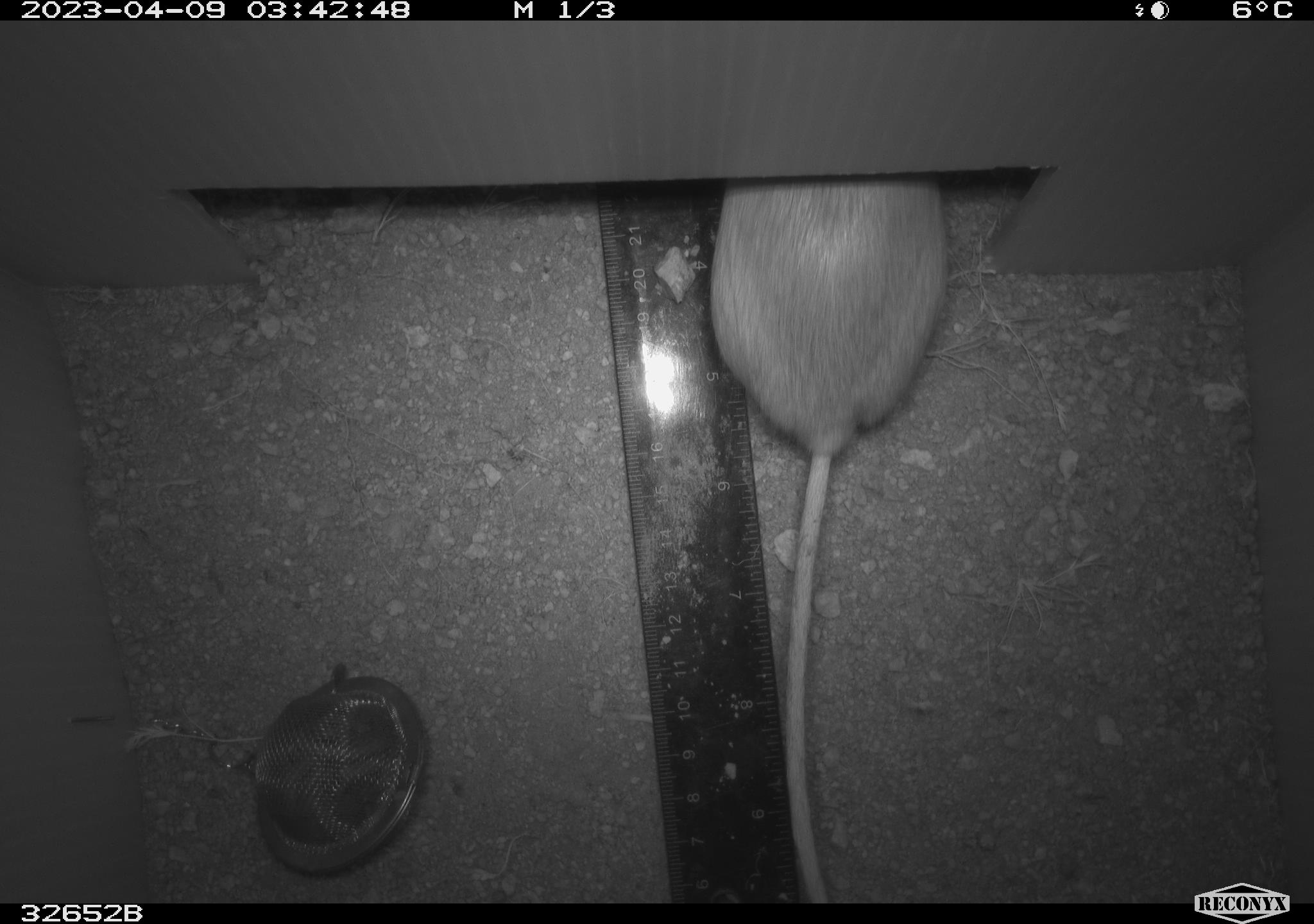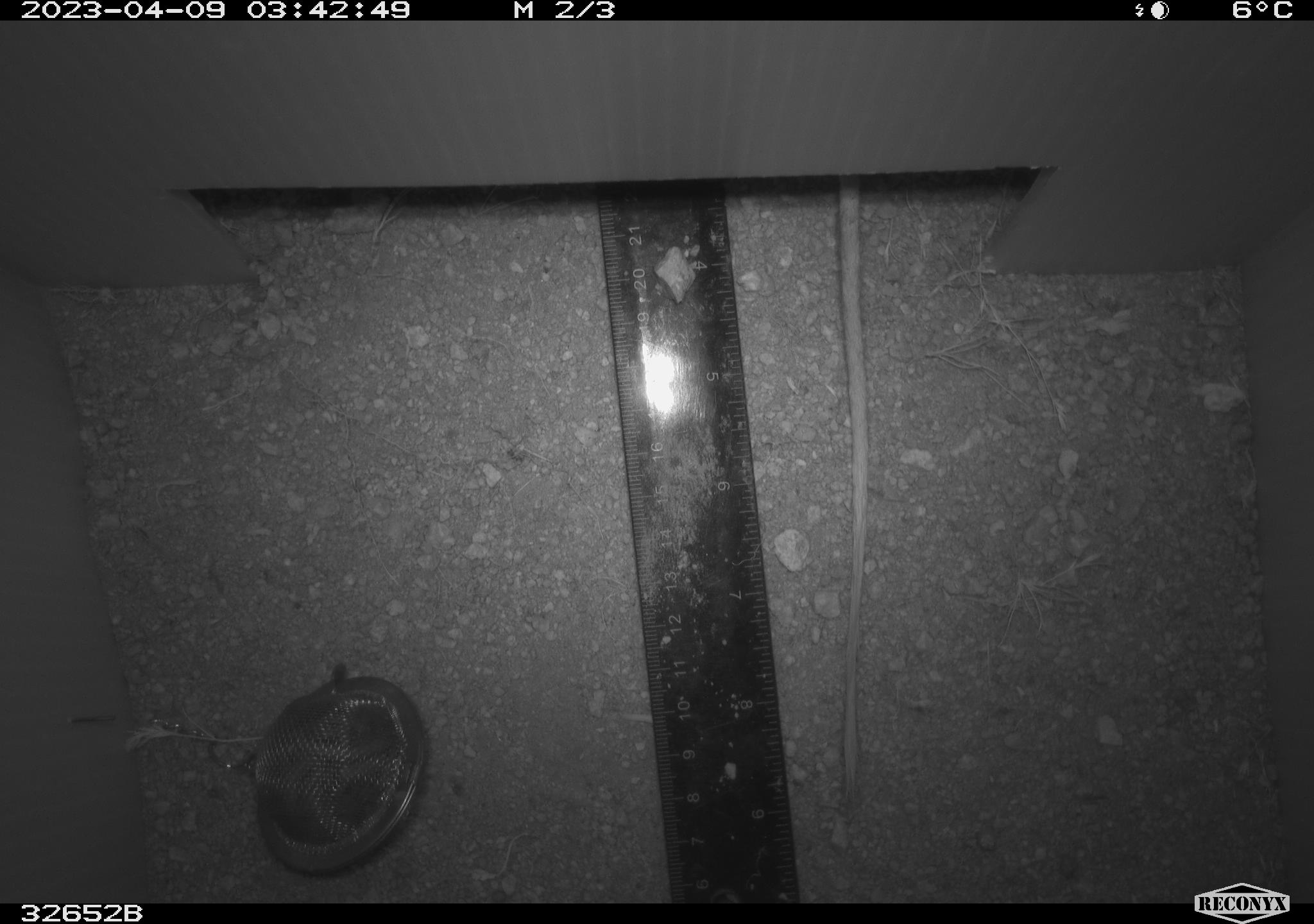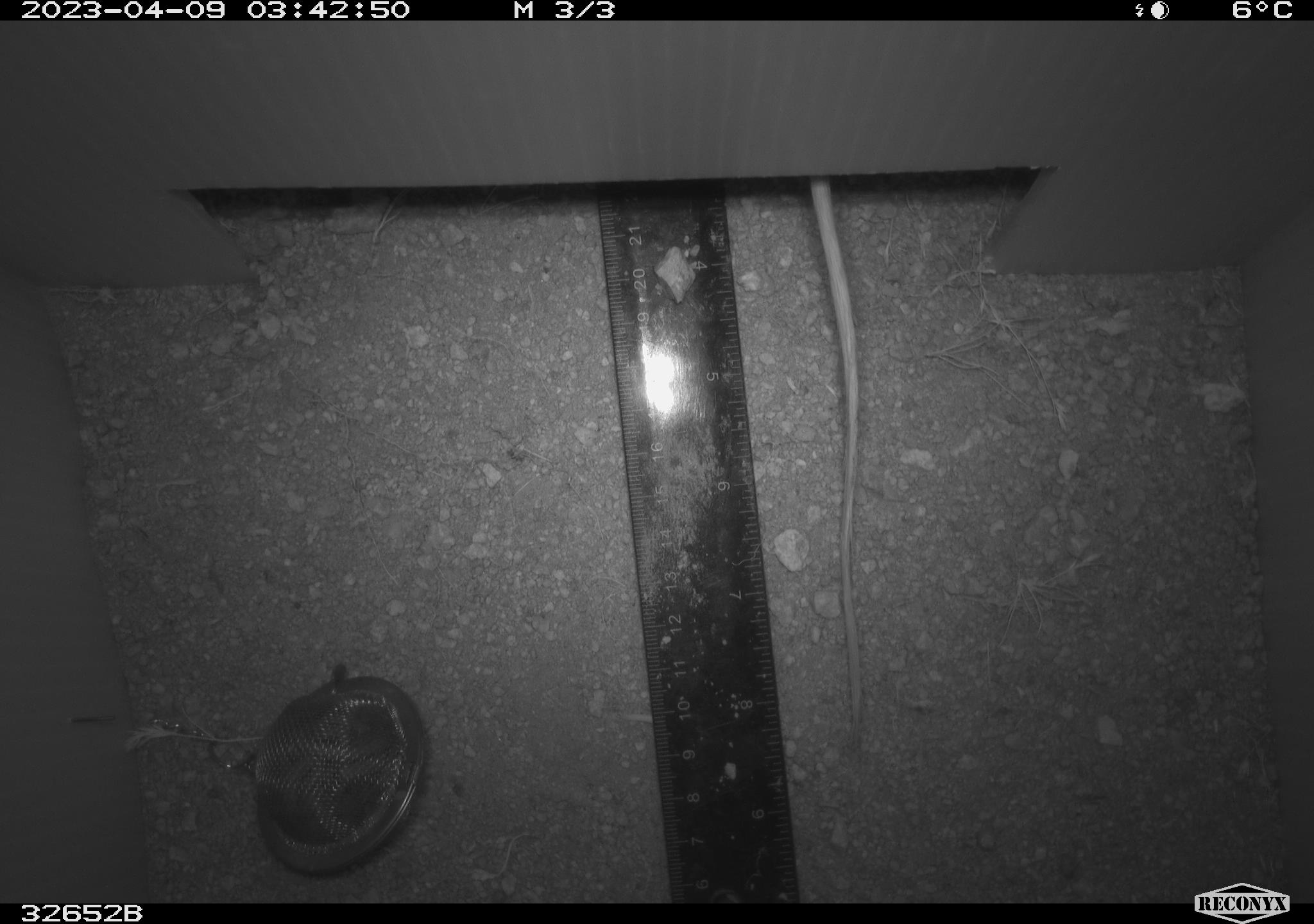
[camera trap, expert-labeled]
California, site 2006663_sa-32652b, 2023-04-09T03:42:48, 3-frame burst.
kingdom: Animalia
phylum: Chordata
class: Mammalia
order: Rodentia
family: Heteromyidae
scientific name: Heteromyidae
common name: kangaroo rats and pocket mice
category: heteromyidae family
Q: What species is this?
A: Heteromyidae family (kangaroo rats and pocket mice) (Heteromyidae).